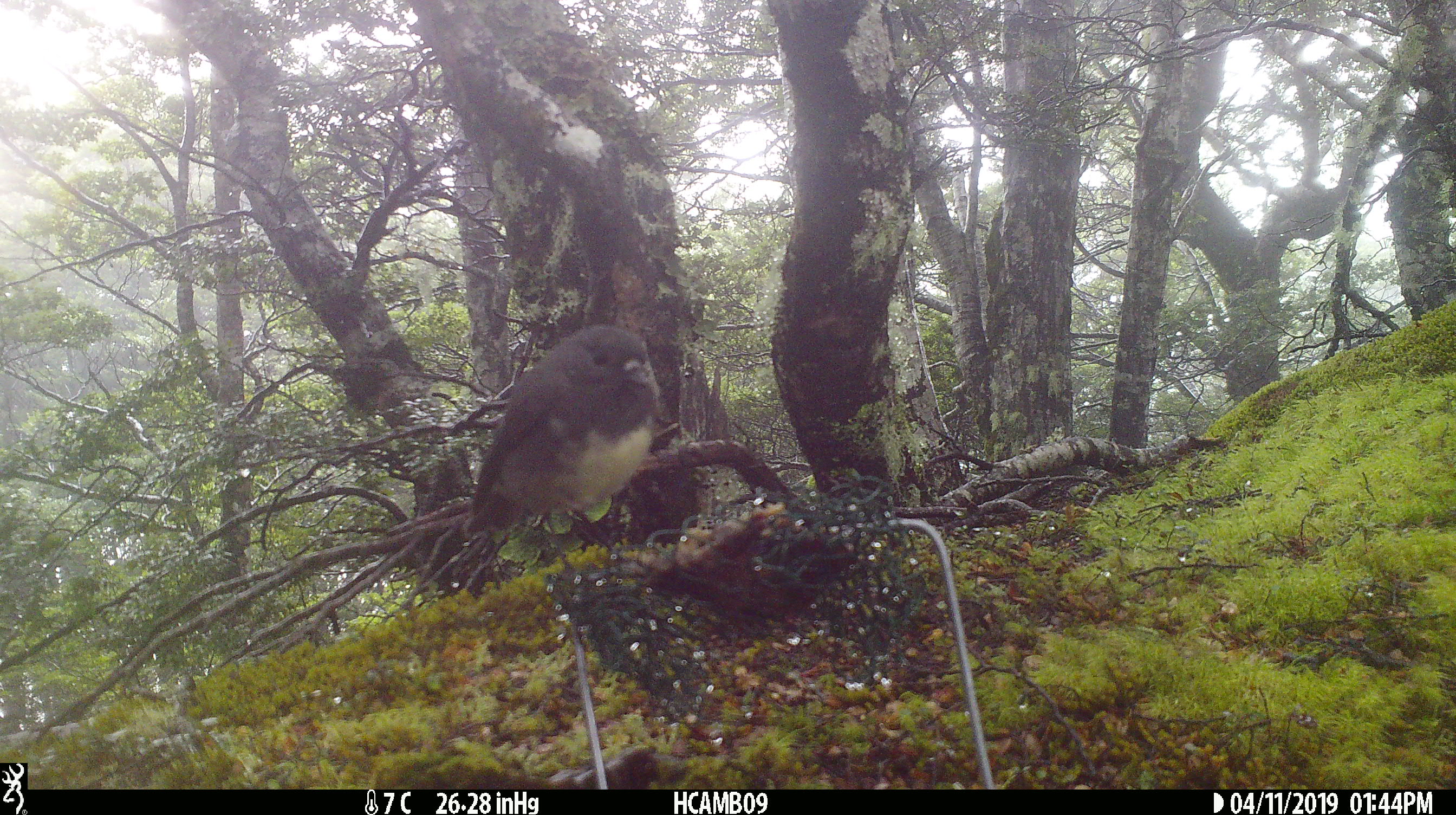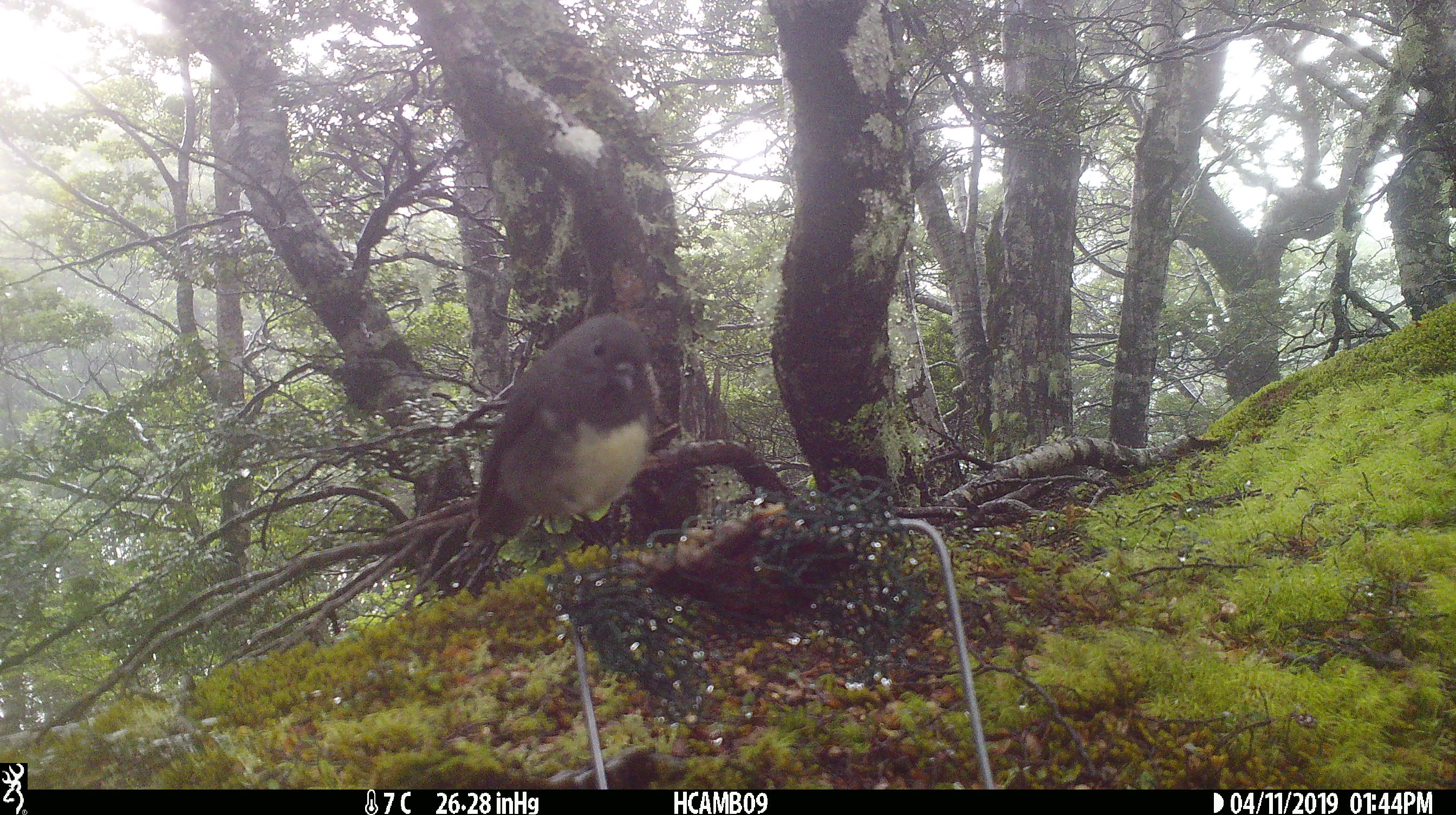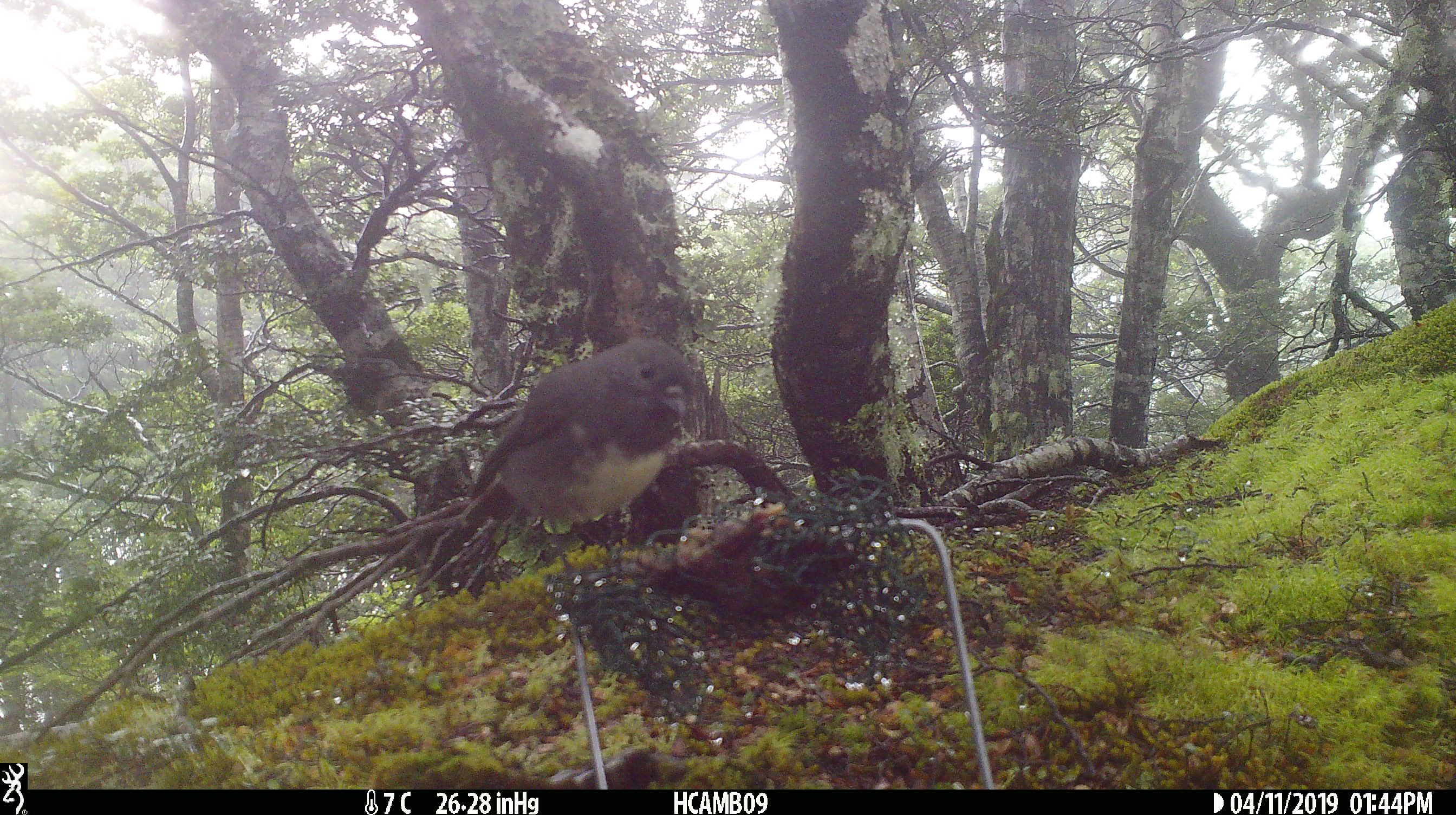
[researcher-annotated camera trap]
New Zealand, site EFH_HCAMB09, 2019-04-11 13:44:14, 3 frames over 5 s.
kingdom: Animalia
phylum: Chordata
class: Aves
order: Passeriformes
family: Petroicidae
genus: Petroica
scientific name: Petroica australis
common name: new zealand robin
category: robin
Robin (new zealand robin) (Petroica australis).